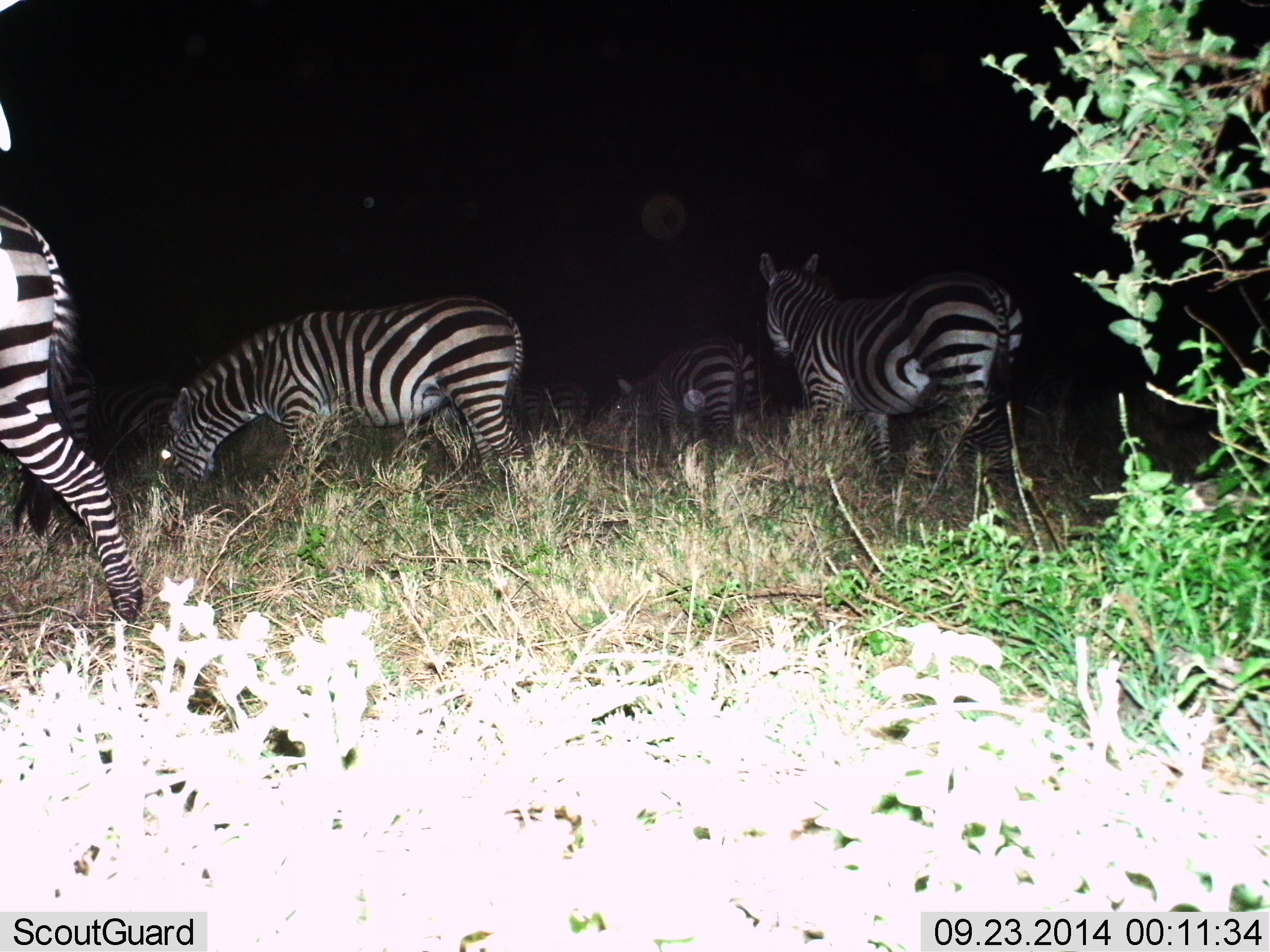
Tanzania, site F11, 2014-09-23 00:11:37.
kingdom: Animalia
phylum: Chordata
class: Mammalia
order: Perissodactyla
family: Equidae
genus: Equus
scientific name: Equus quagga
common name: plains zebra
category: zebra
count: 6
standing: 50%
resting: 0%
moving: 40%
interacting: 0%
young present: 10%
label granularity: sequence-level